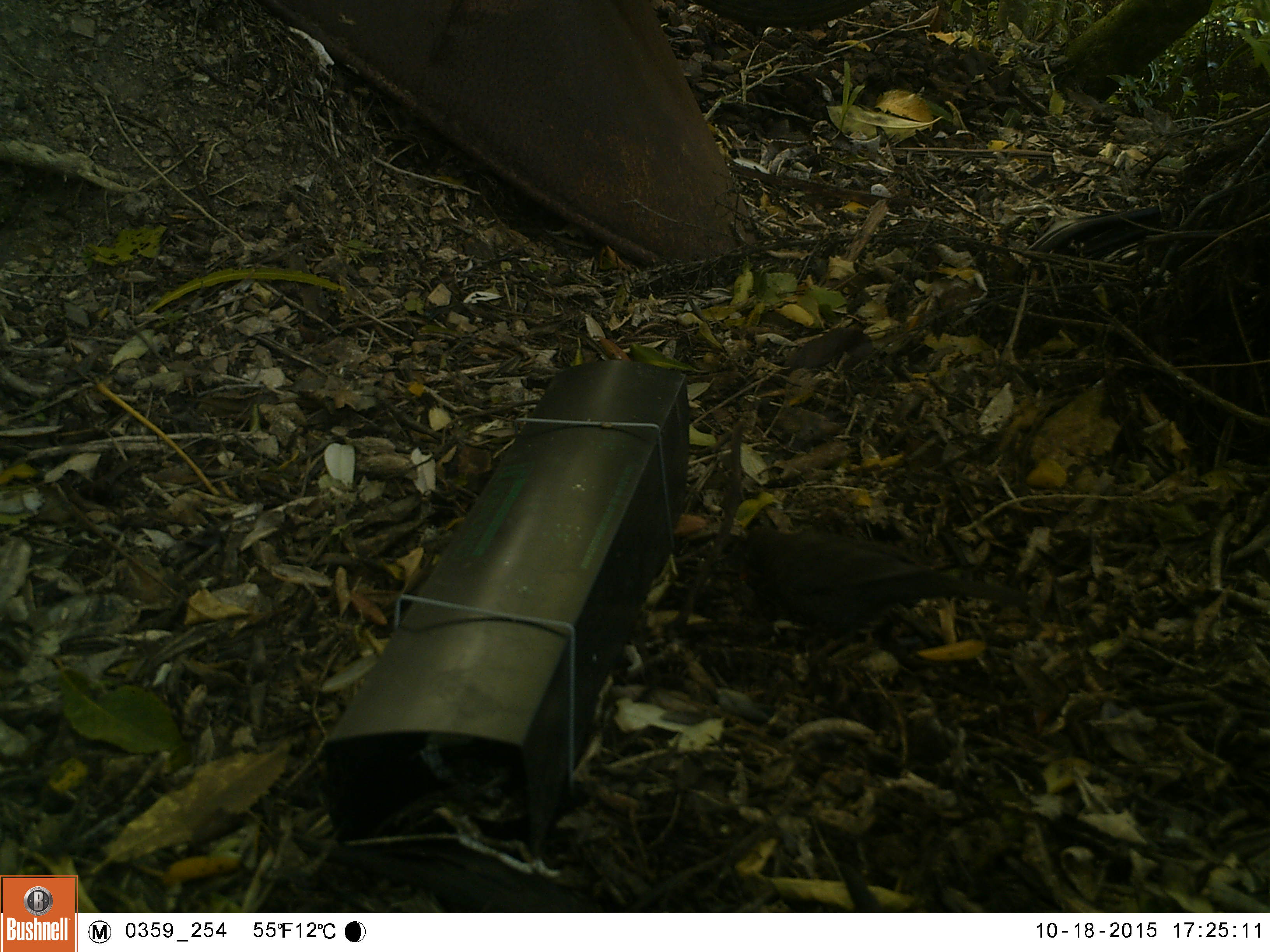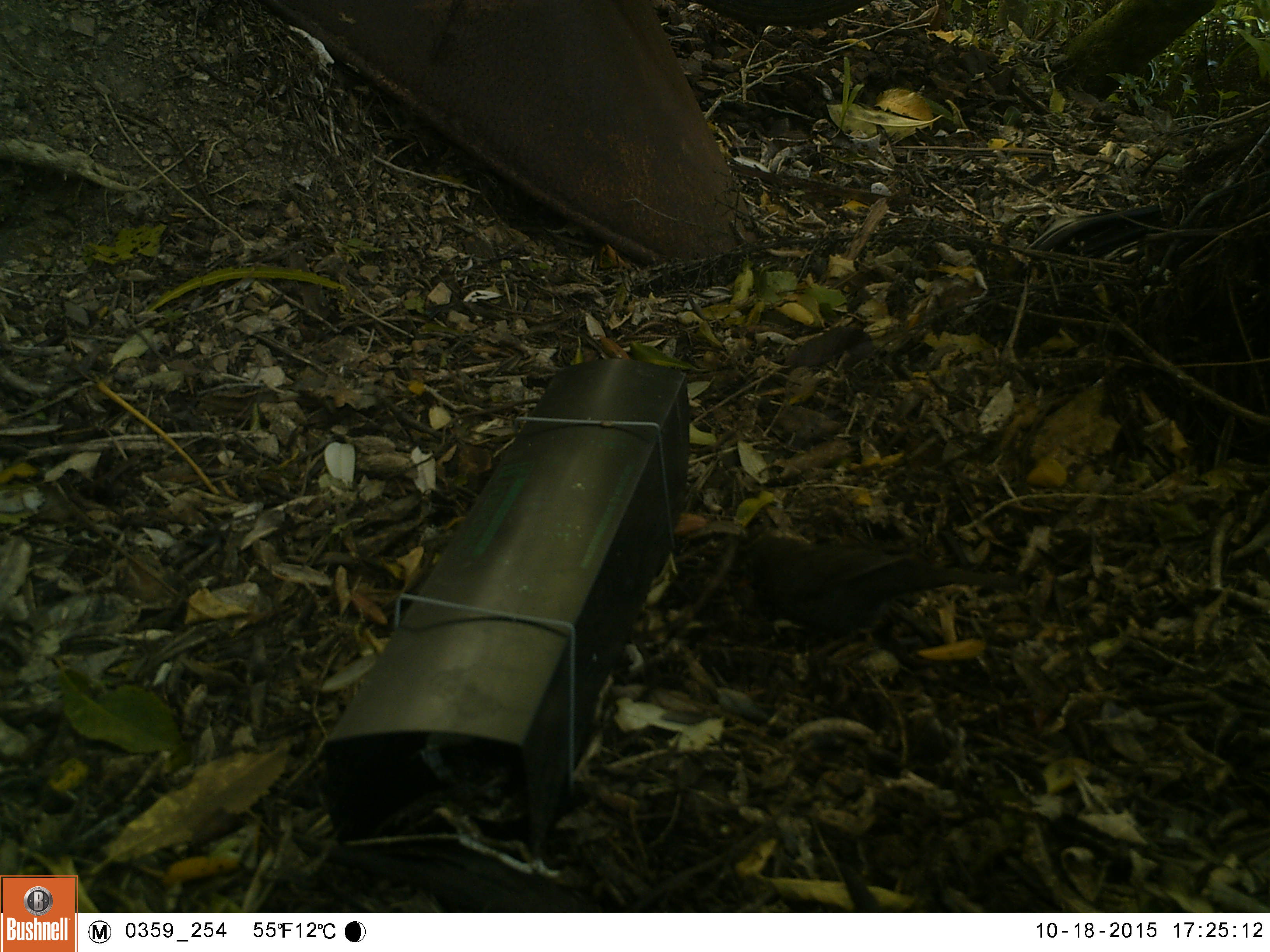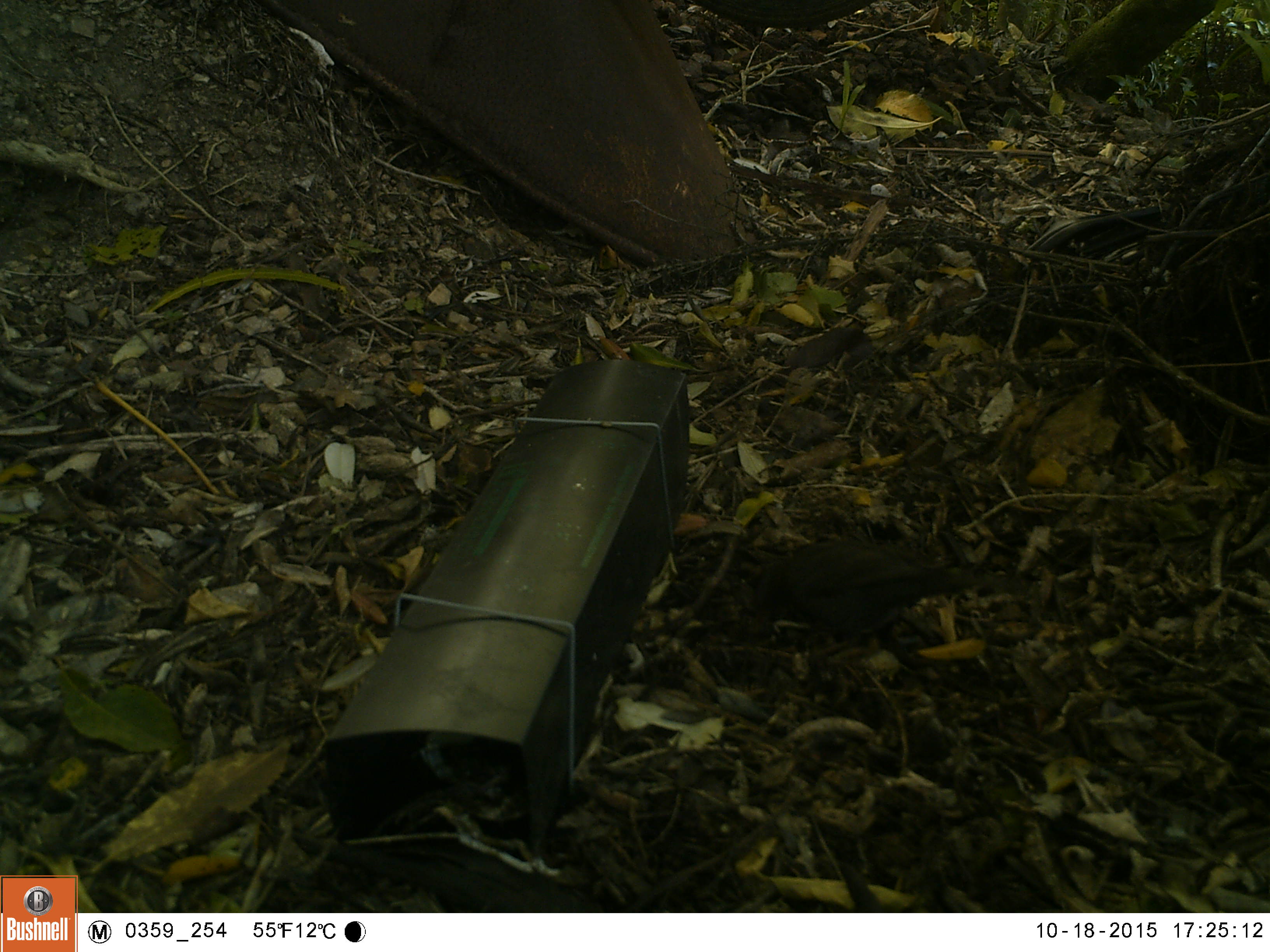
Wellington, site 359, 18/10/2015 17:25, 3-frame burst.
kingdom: Animalia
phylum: Chordata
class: Aves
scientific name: Aves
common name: bird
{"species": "bird (Aves)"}